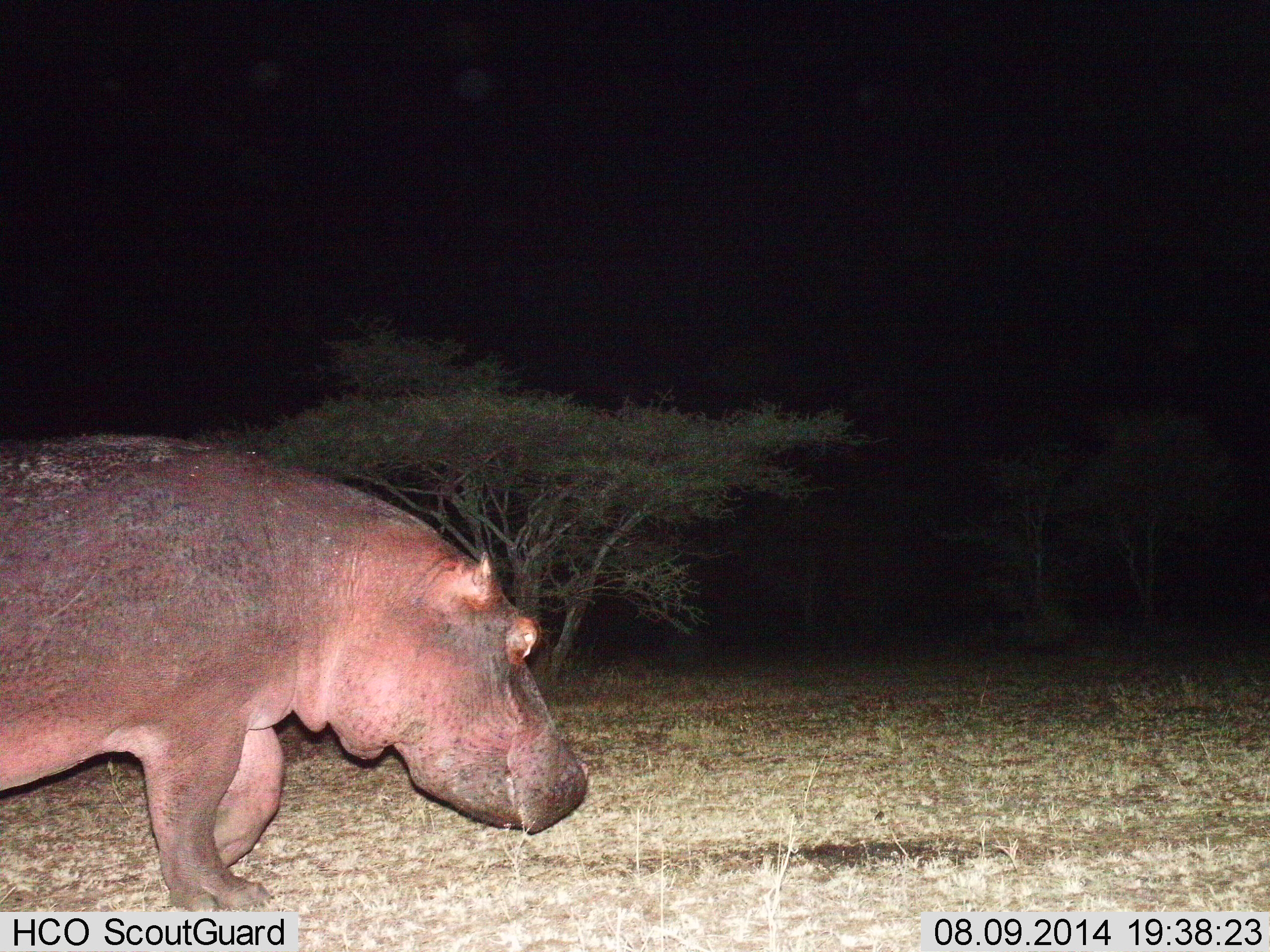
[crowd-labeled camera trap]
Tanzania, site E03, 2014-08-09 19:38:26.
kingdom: Animalia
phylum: Chordata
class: Mammalia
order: Artiodactyla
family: Hippopotamidae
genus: Hippopotamus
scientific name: Hippopotamus amphibius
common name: hippopotamus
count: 1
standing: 20%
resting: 0%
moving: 80%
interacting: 0%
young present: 0%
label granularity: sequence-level